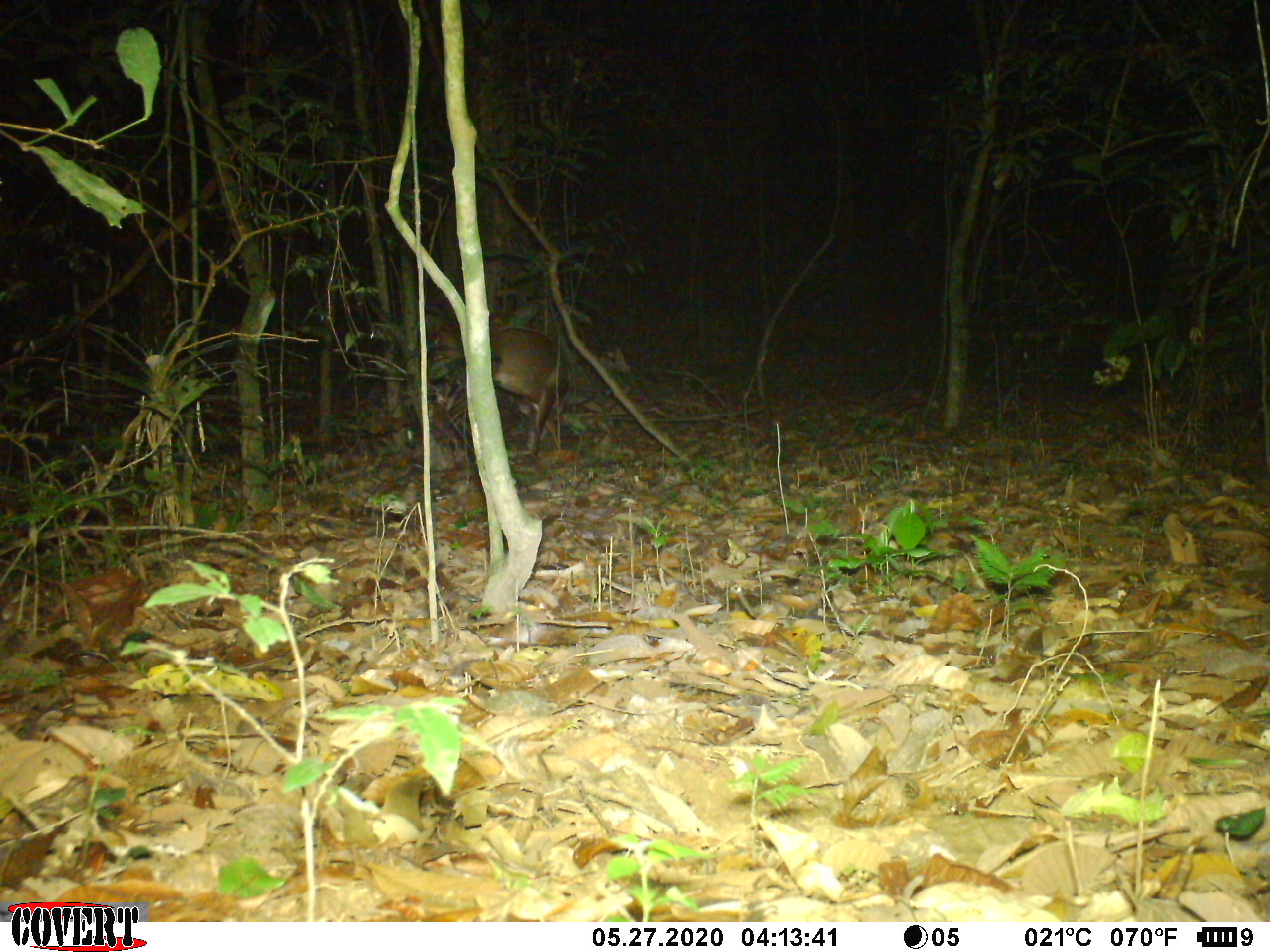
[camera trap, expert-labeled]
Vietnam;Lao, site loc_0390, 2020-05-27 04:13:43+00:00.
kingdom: Animalia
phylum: Chordata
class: Mammalia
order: Artiodactyla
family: Cervidae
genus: Muntiacus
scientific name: Muntiacus vuquangensis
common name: large-antlered muntjac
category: large antlered muntjac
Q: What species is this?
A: Large antlered muntjac (large-antlered muntjac) (Muntiacus vuquangensis).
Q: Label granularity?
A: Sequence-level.